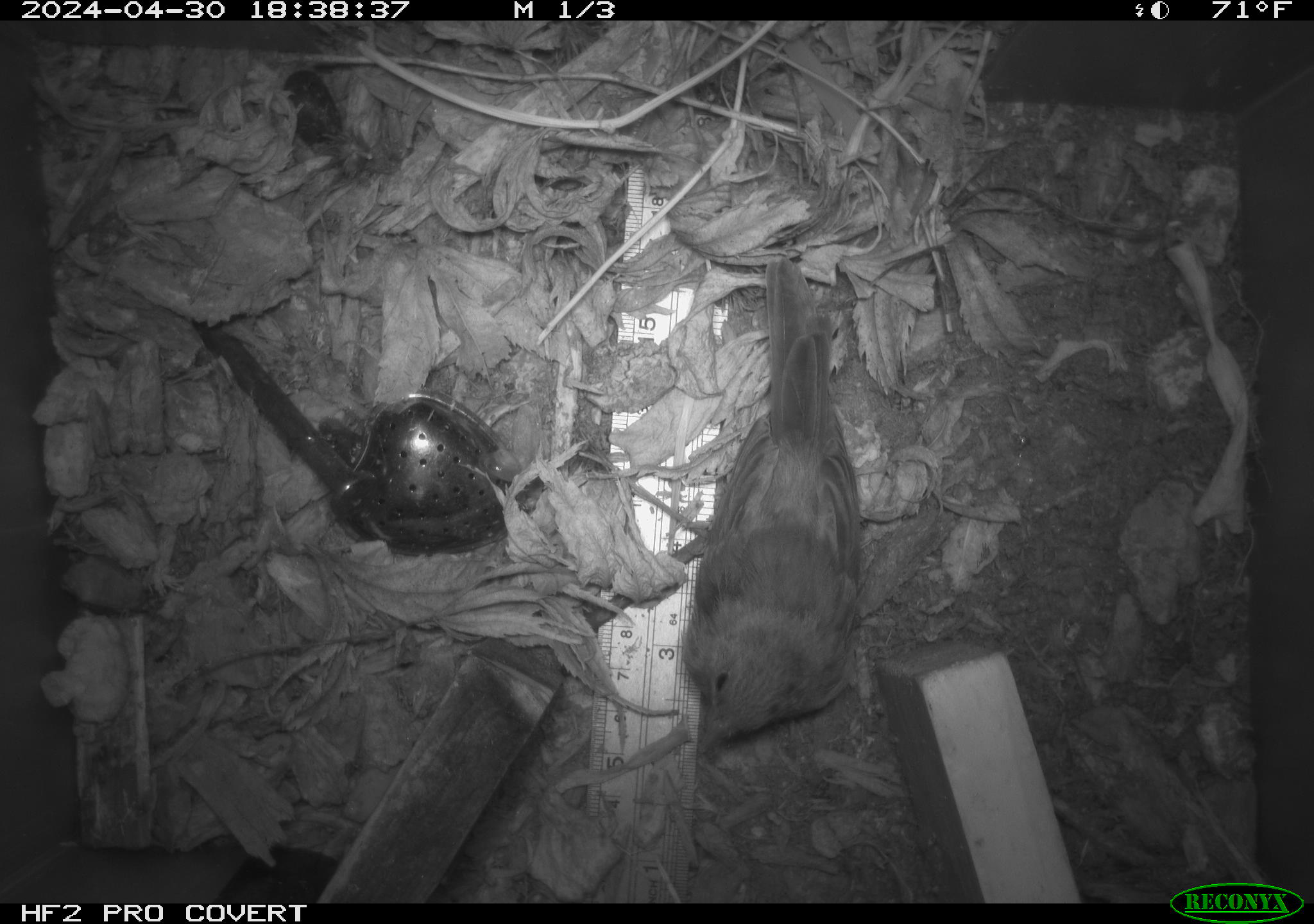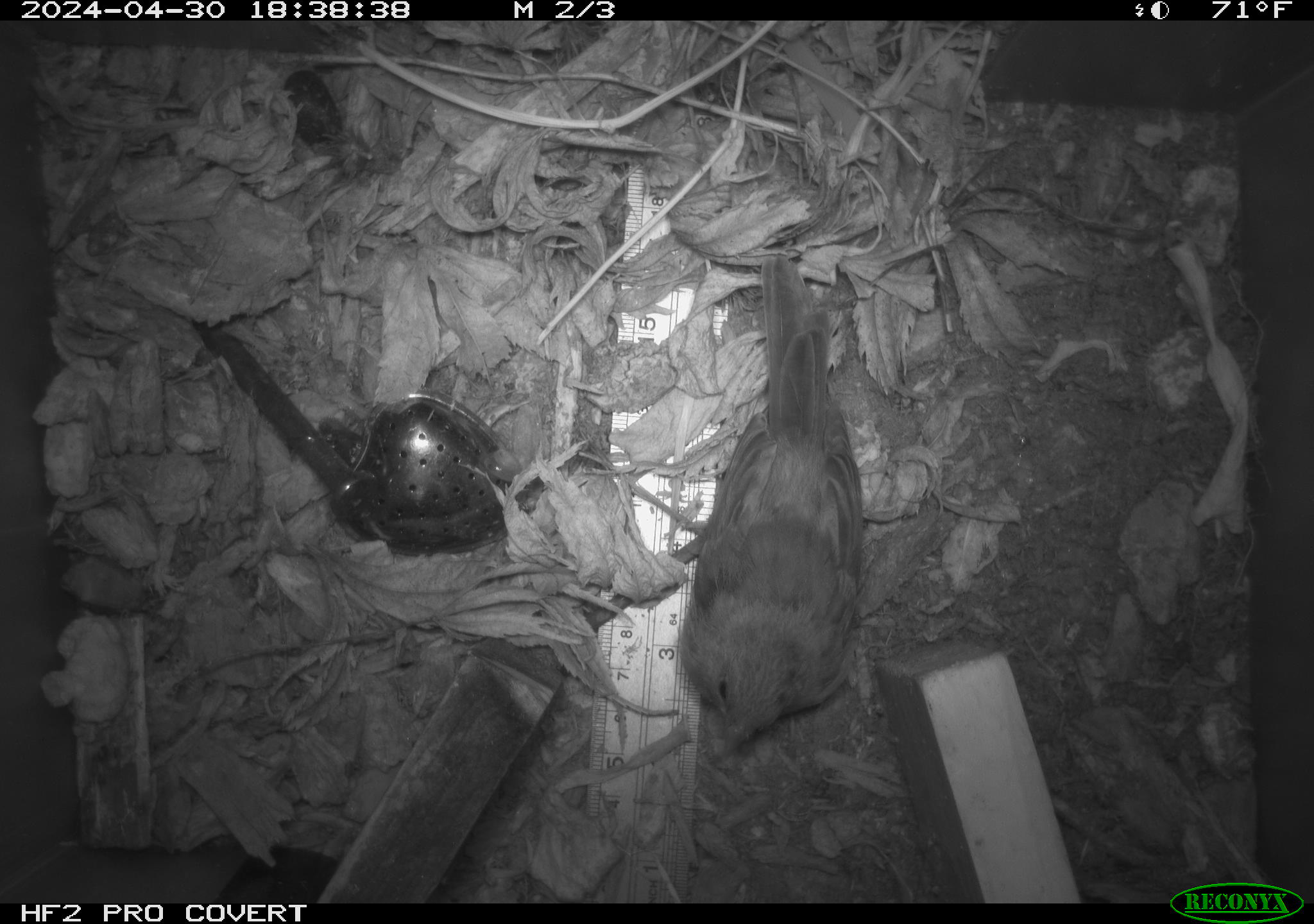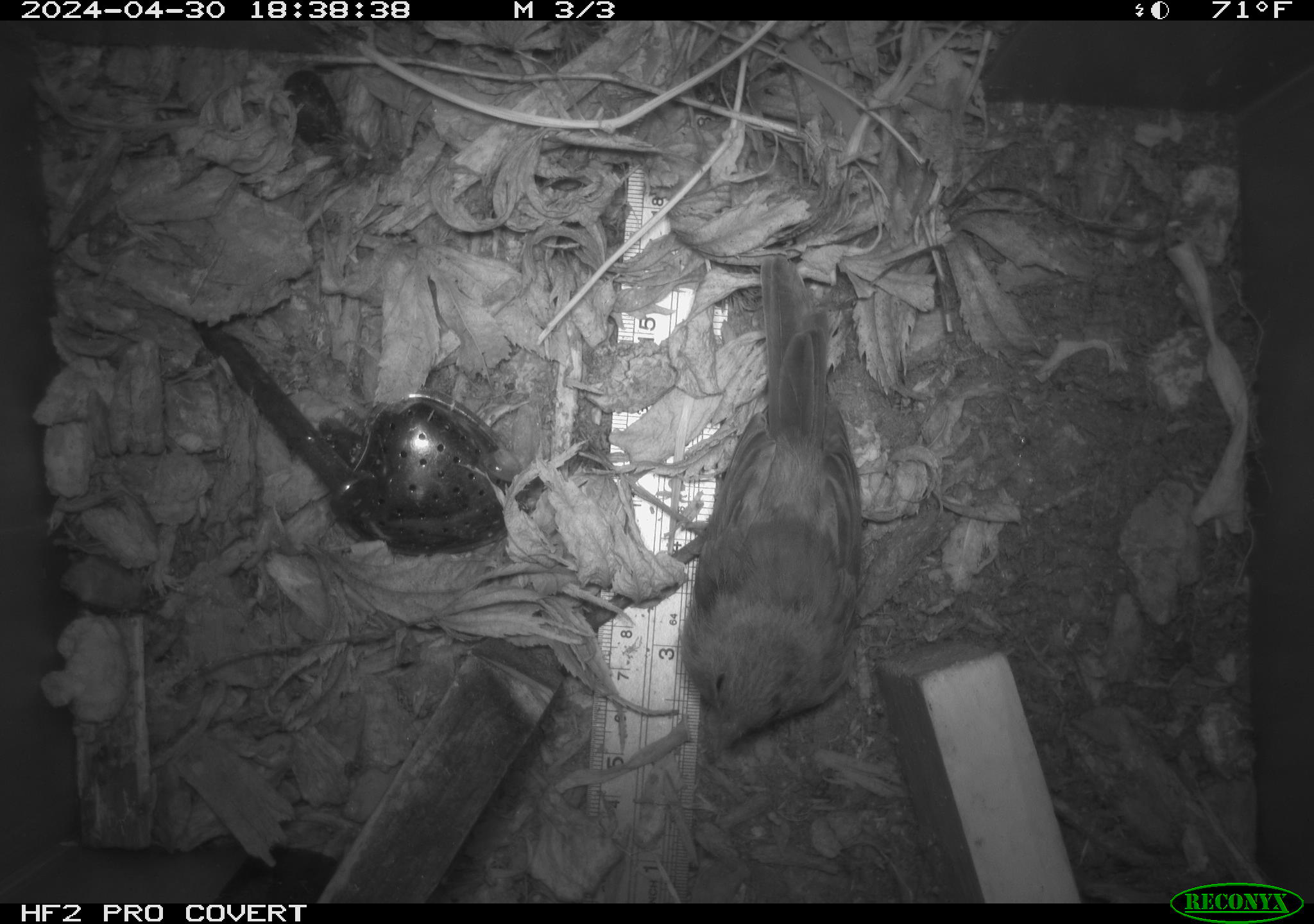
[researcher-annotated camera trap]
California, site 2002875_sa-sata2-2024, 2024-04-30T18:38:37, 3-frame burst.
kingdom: Animalia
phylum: Chordata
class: Aves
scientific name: Aves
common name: bird